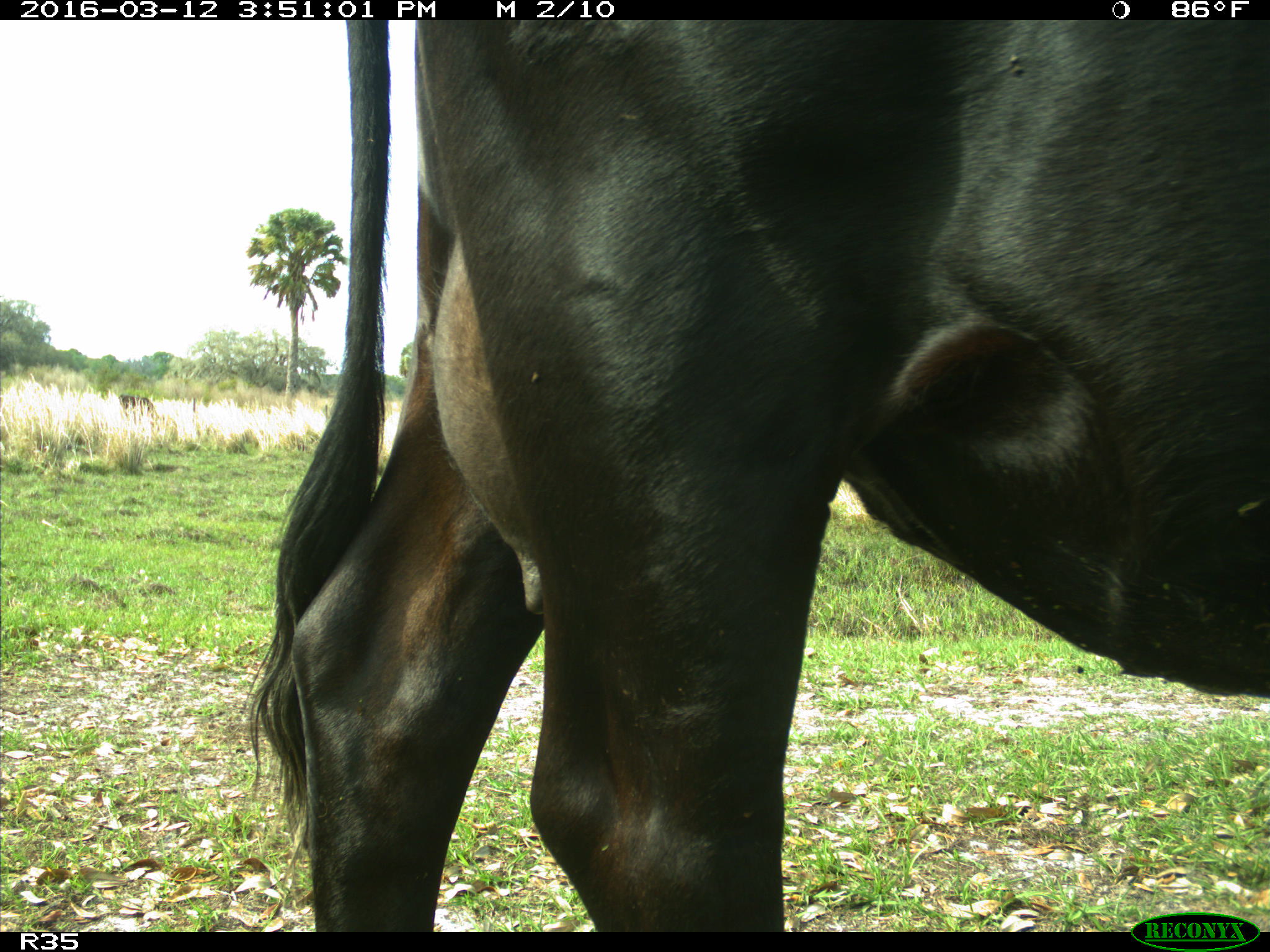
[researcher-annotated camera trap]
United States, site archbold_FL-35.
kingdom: Animalia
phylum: Chordata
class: Mammalia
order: Artiodactyla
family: Bovidae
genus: Bos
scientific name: Bos taurus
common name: domestic cow